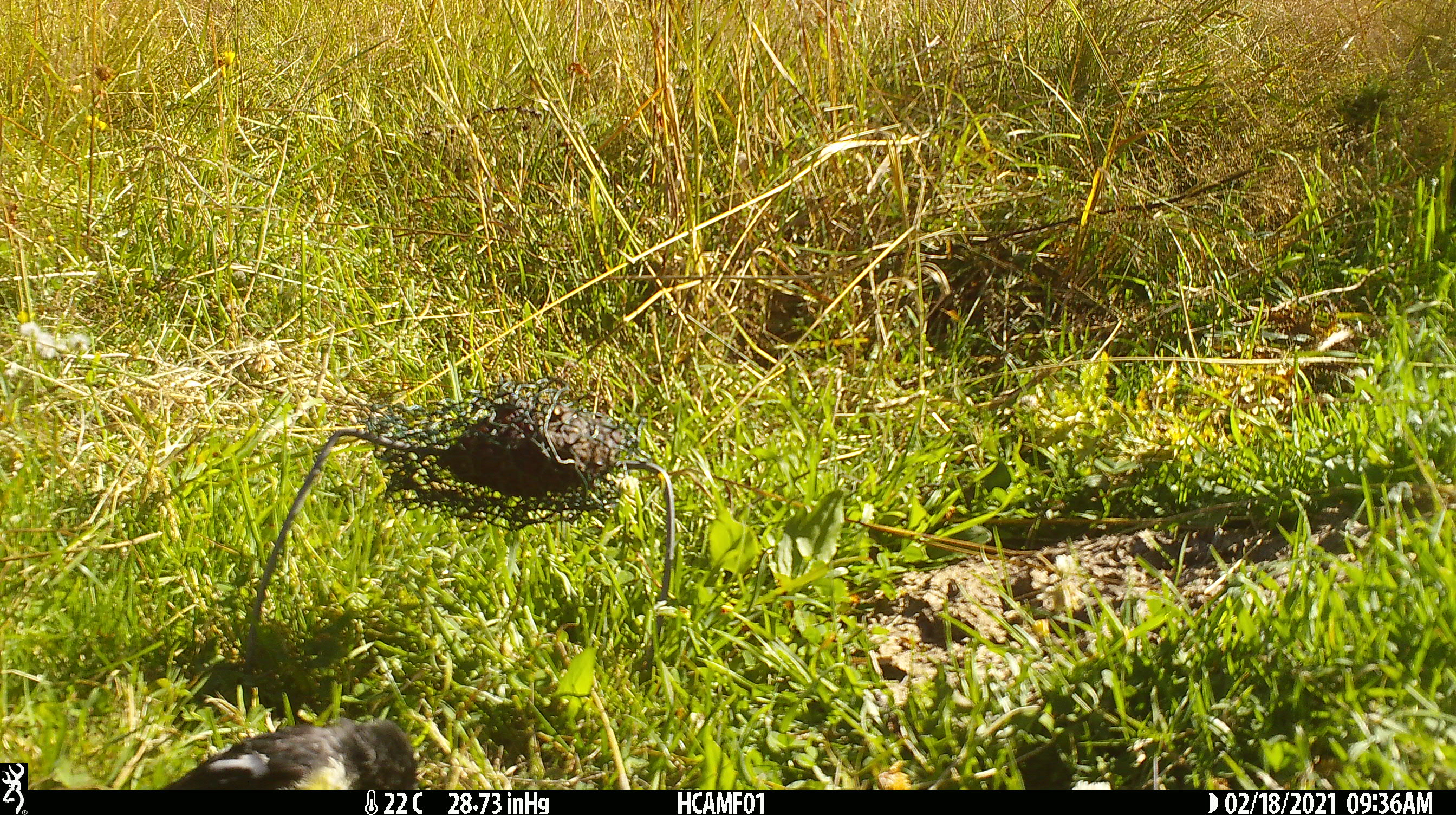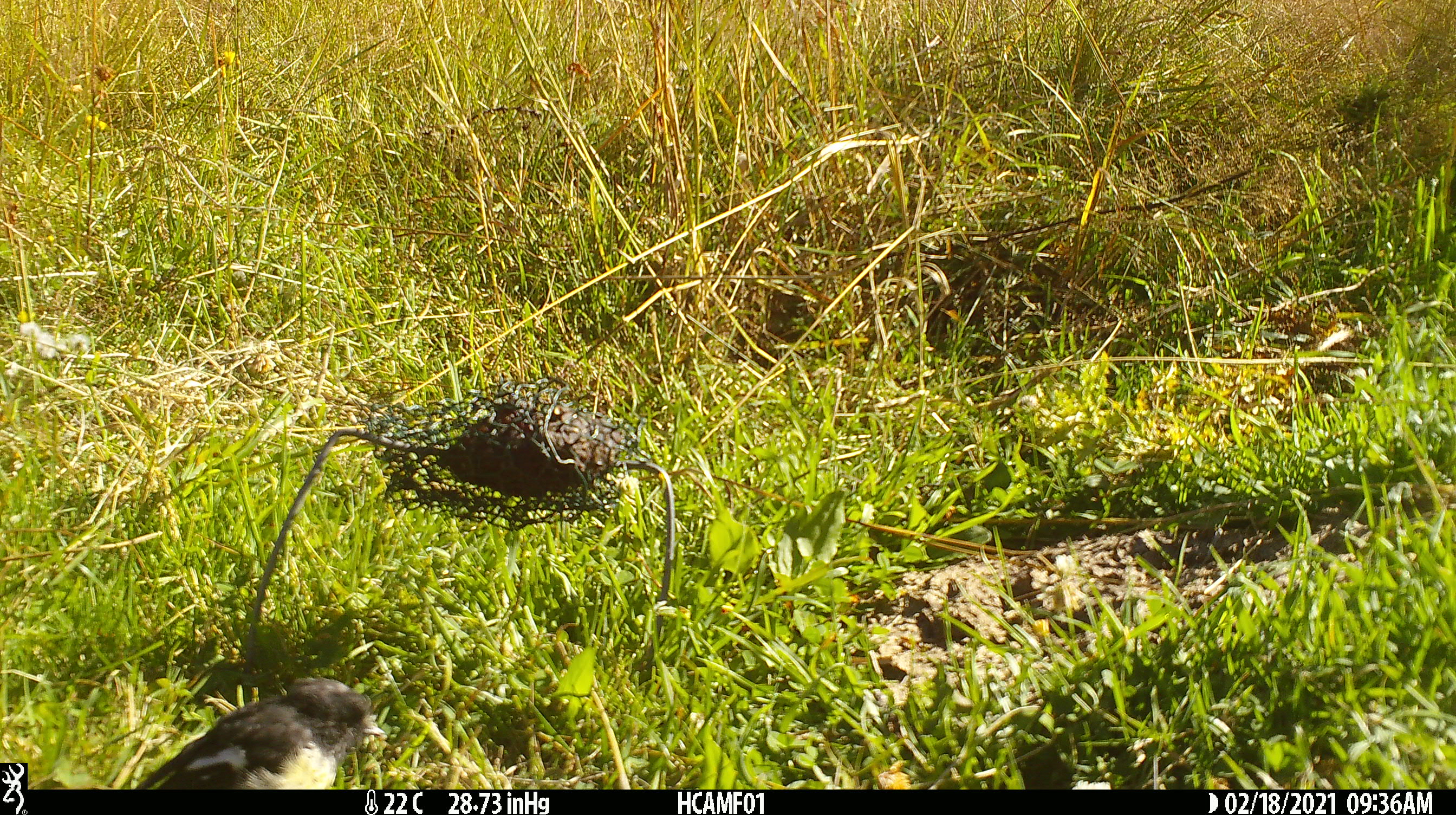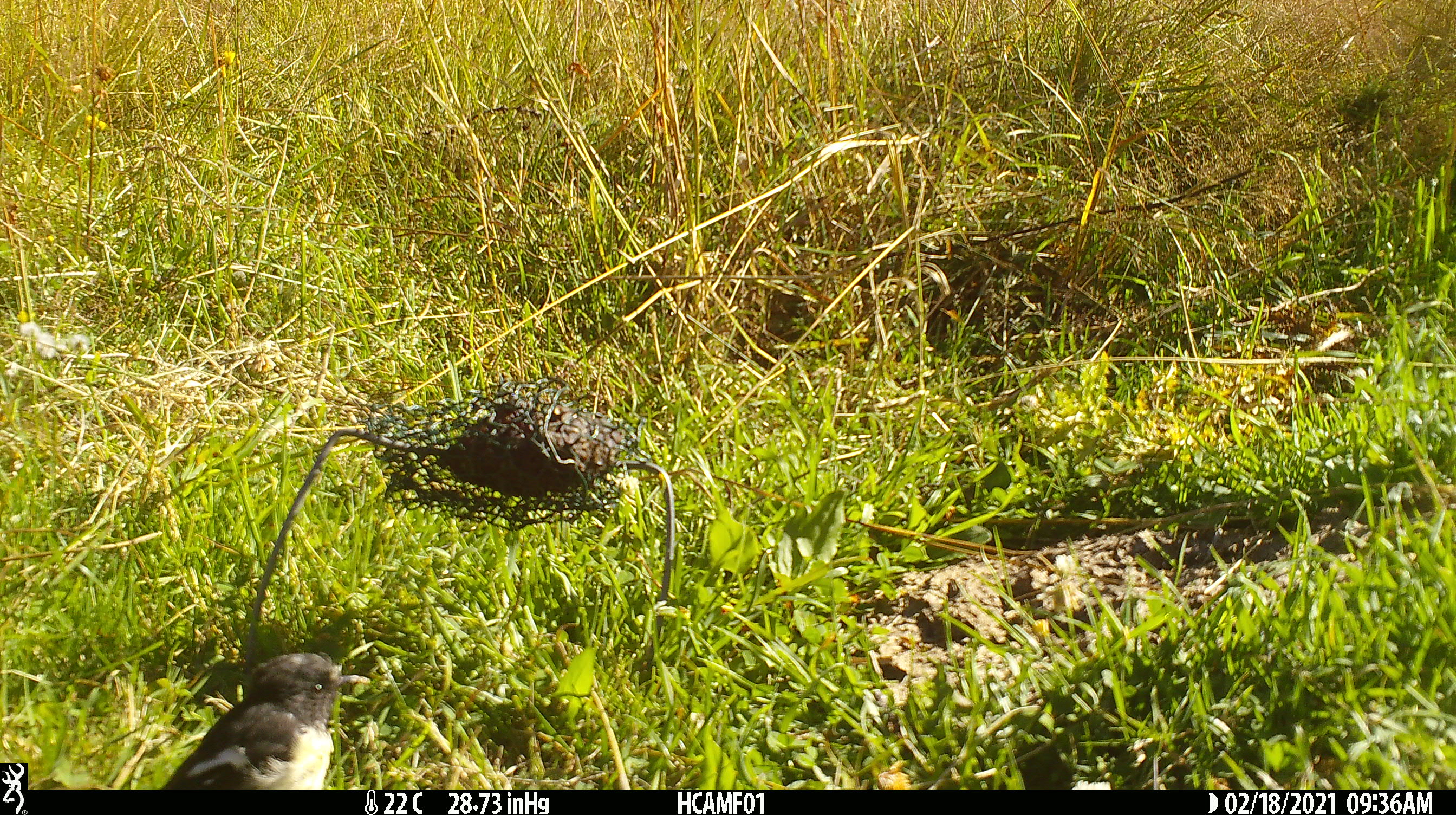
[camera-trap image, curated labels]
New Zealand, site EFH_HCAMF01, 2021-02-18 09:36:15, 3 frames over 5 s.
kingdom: Animalia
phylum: Chordata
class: Aves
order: Passeriformes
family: Petroicidae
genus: Petroica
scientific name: Petroica macrocephala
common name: tomtit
Tomtit (Petroica macrocephala).